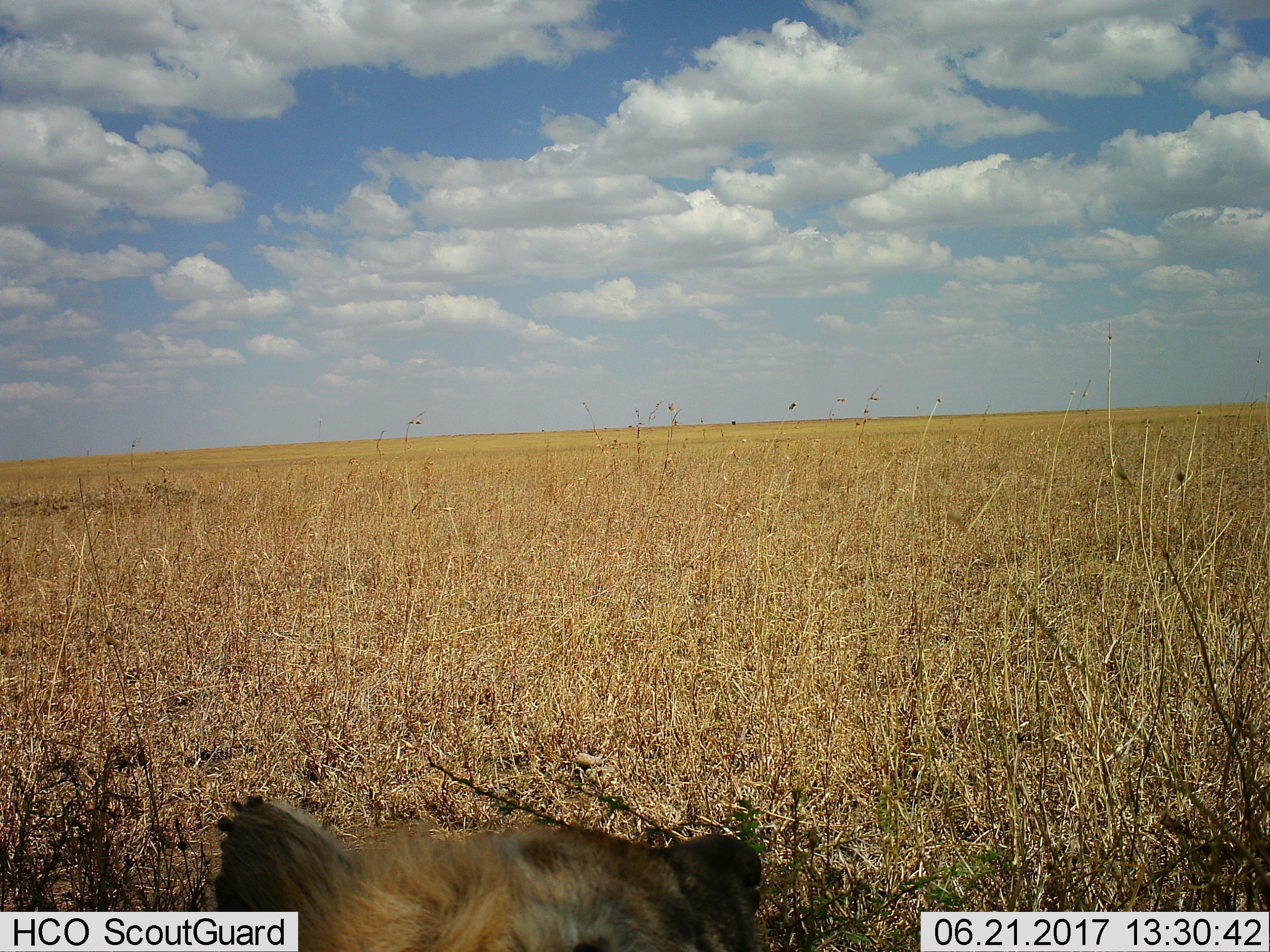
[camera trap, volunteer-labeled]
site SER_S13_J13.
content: unidentified animal